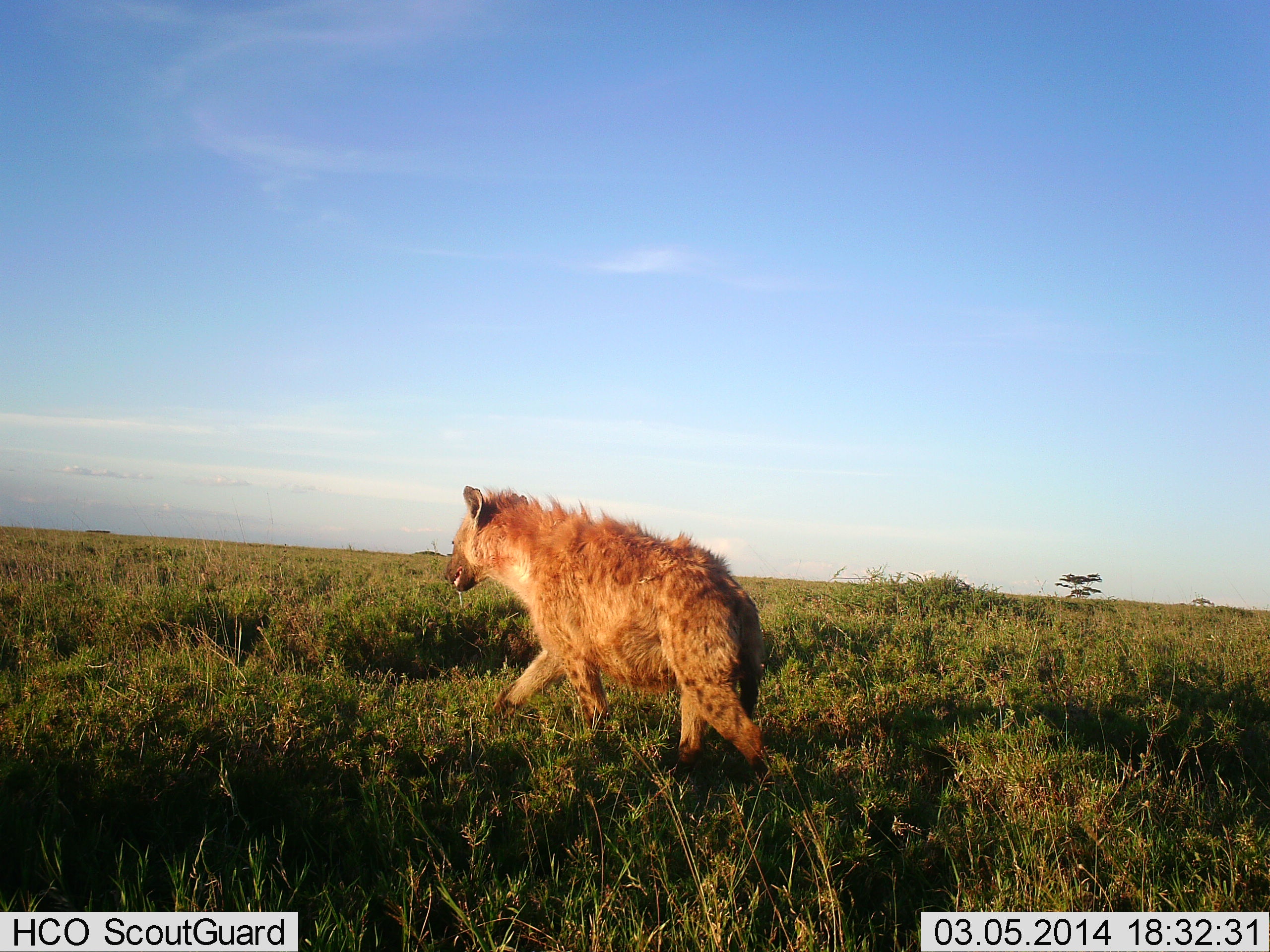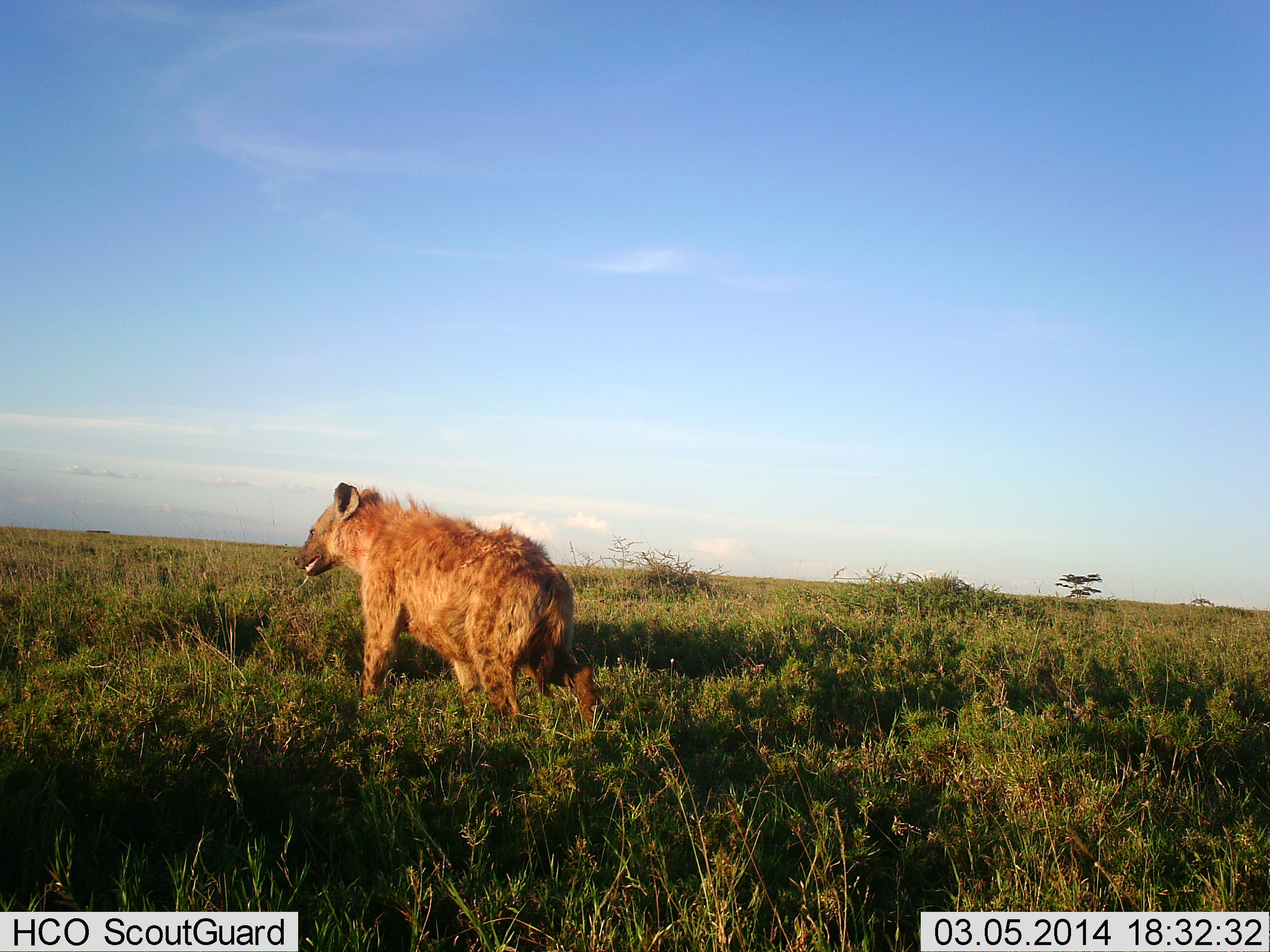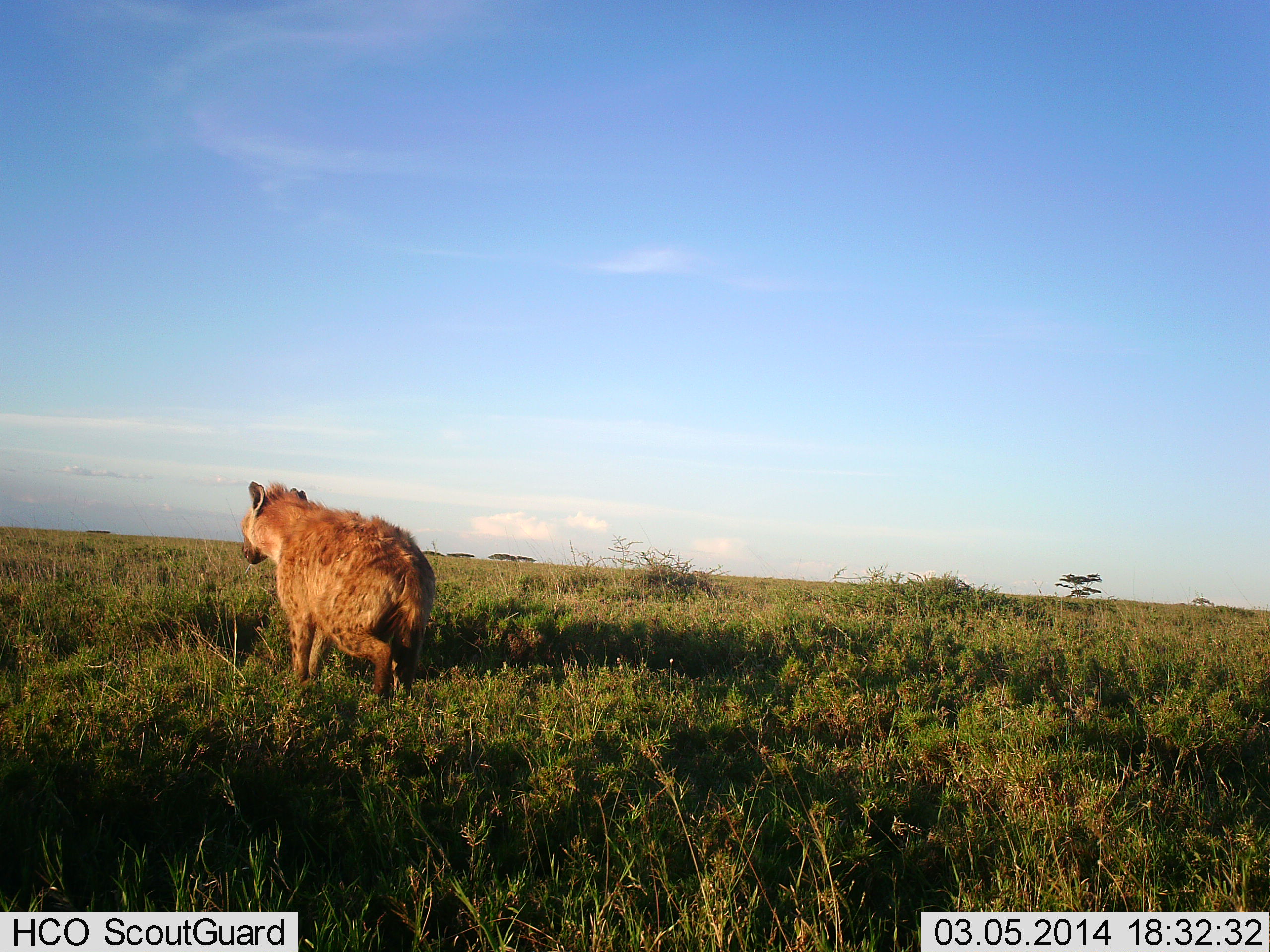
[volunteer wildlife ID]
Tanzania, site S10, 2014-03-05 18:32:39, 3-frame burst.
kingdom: Animalia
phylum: Chordata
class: Mammalia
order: Carnivora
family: Hyaenidae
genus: Crocuta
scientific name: Crocuta crocuta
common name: spotted hyena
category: hyenaspotted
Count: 1.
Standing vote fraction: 10%.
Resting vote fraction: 0%.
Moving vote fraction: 90%.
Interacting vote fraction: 0%.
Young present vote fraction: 0%.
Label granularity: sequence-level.